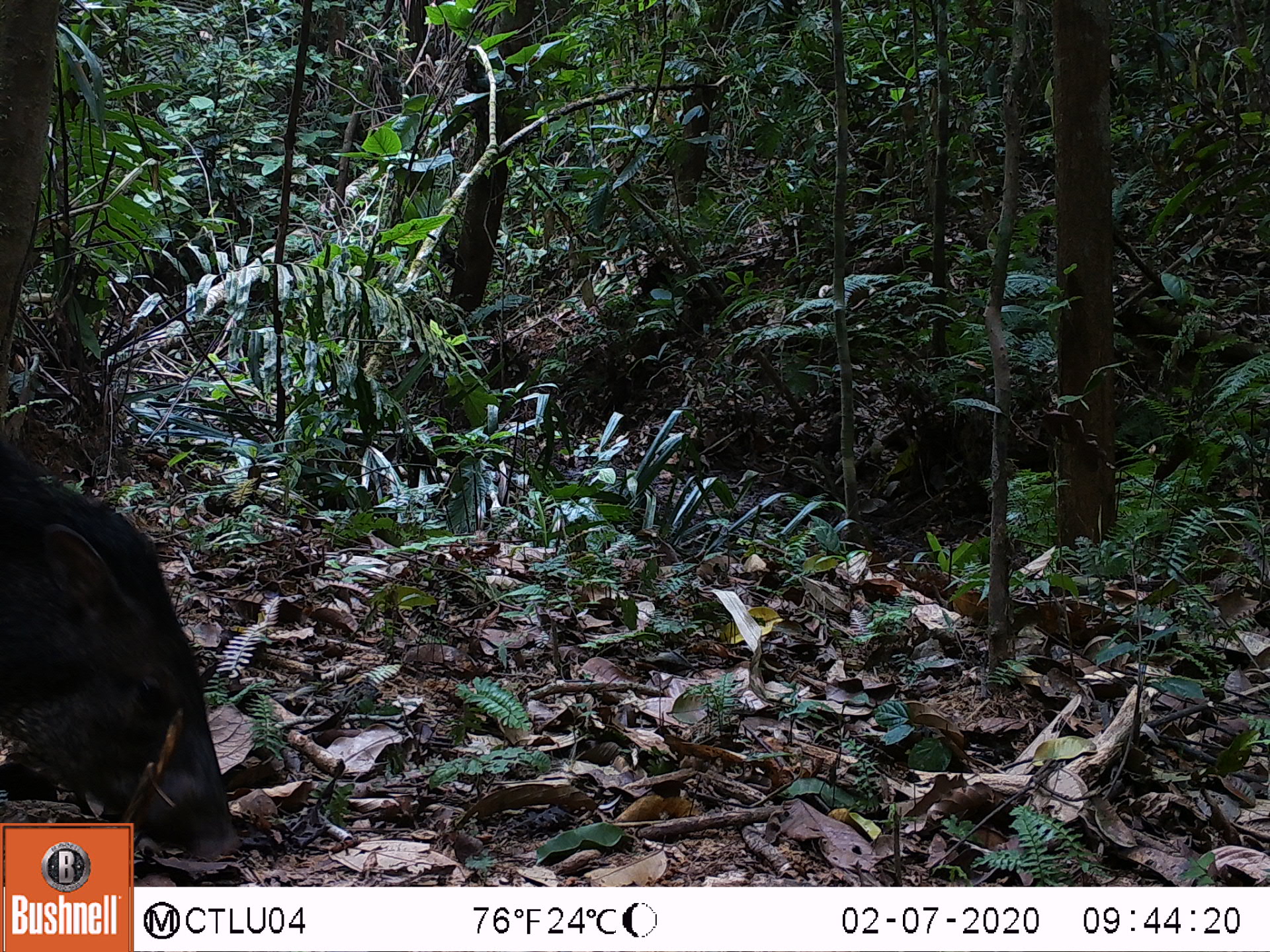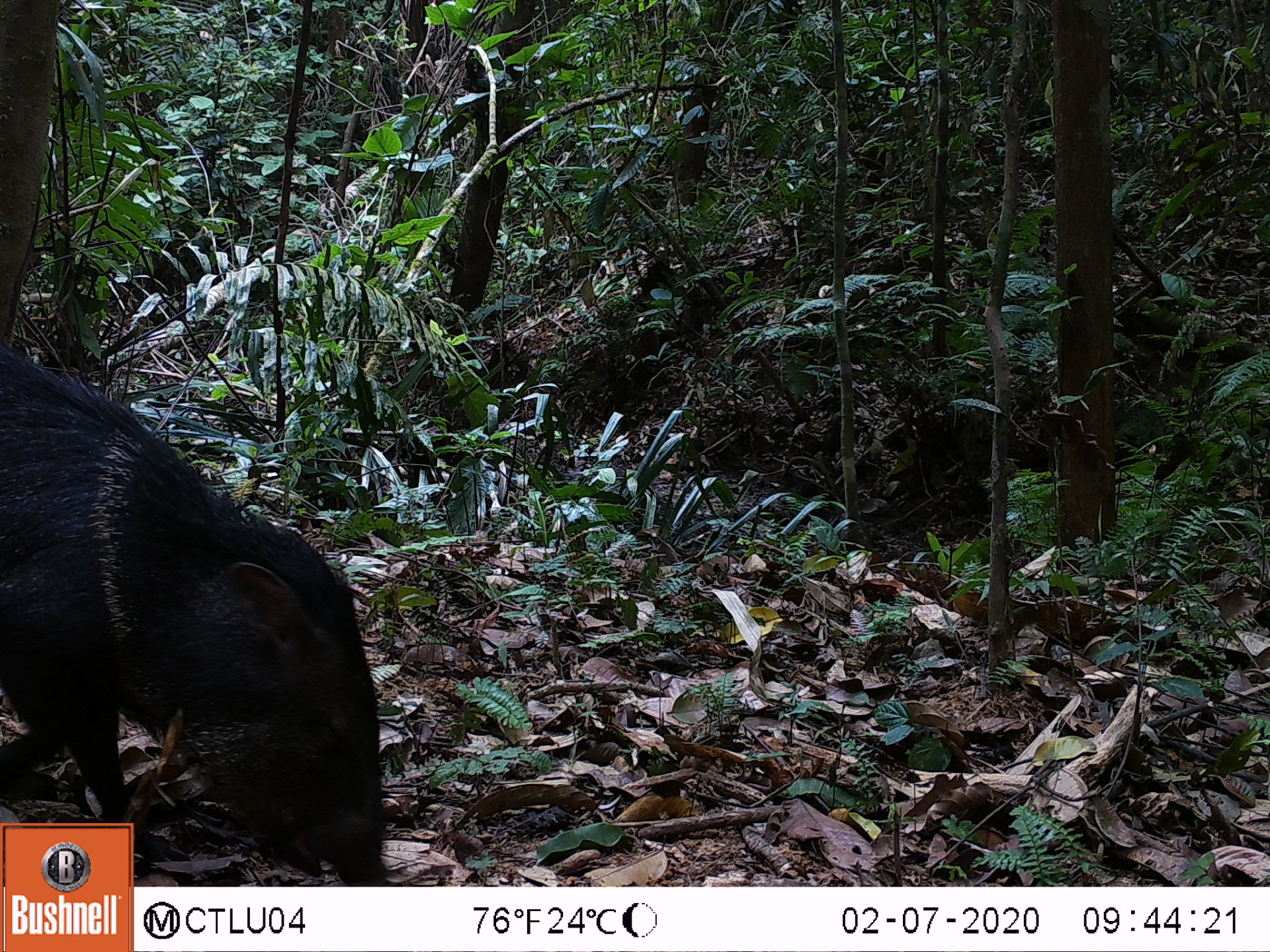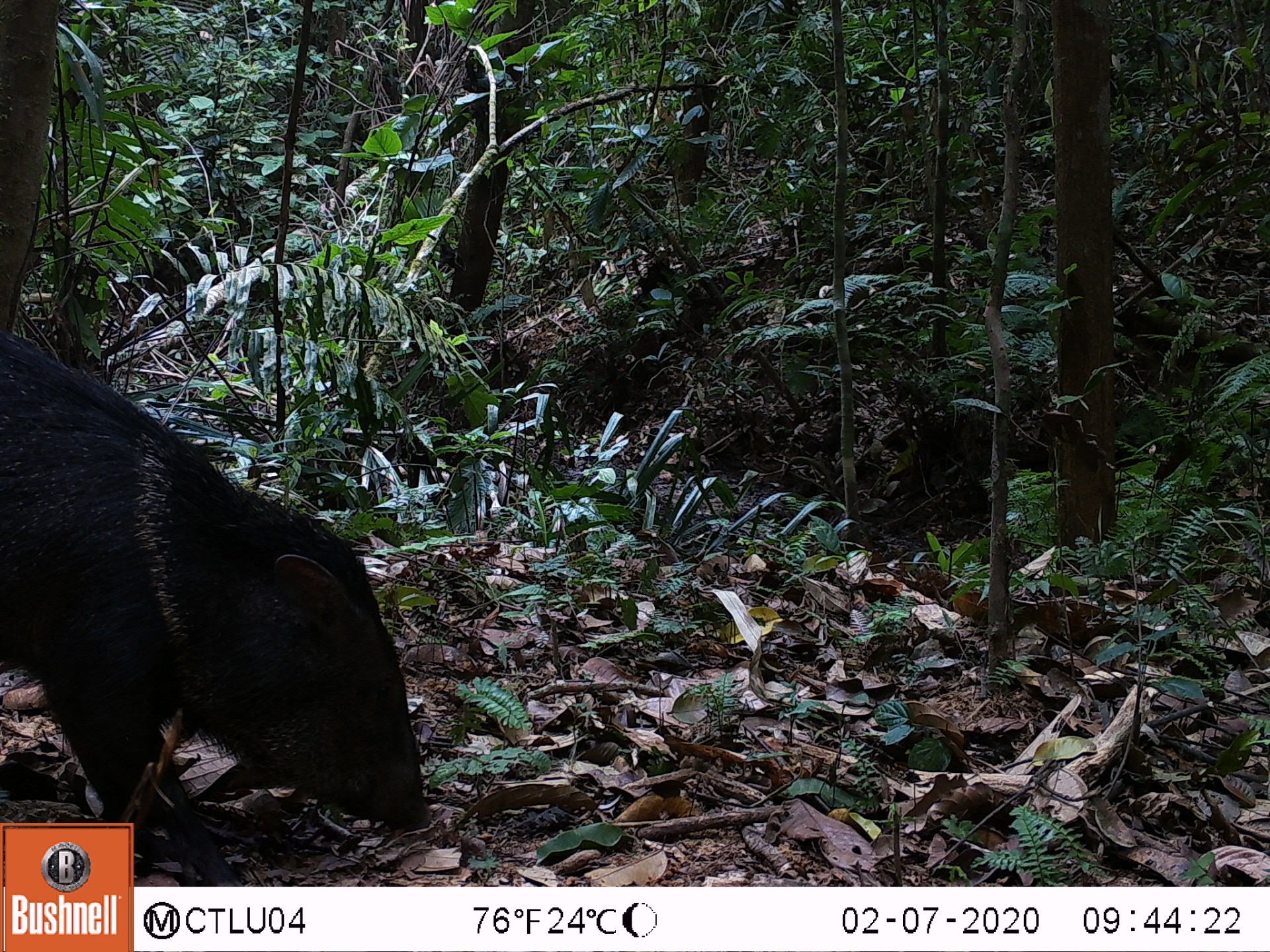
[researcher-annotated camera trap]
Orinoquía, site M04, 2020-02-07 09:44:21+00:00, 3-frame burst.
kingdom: Animalia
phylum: Chordata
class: Mammalia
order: Artiodactyla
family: Tayassuidae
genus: Pecari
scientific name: Pecari tajacu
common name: collared peccary